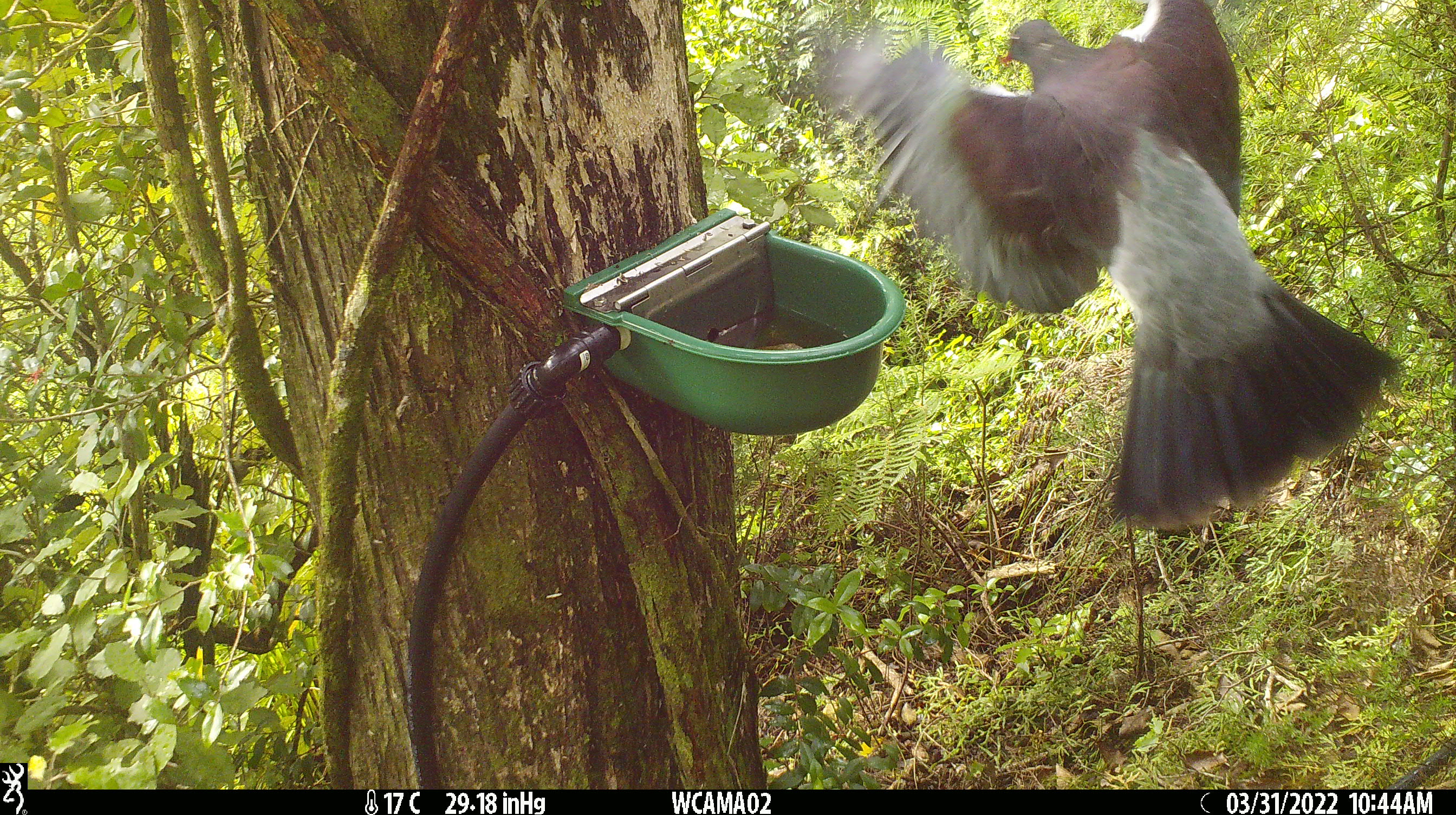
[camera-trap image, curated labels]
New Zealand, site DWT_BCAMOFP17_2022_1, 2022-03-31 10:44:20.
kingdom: Animalia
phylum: Chordata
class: Aves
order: Columbiformes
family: Columbidae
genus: Hemiphaga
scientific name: Hemiphaga novaeseelandiae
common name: new zealand pigeon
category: kereru